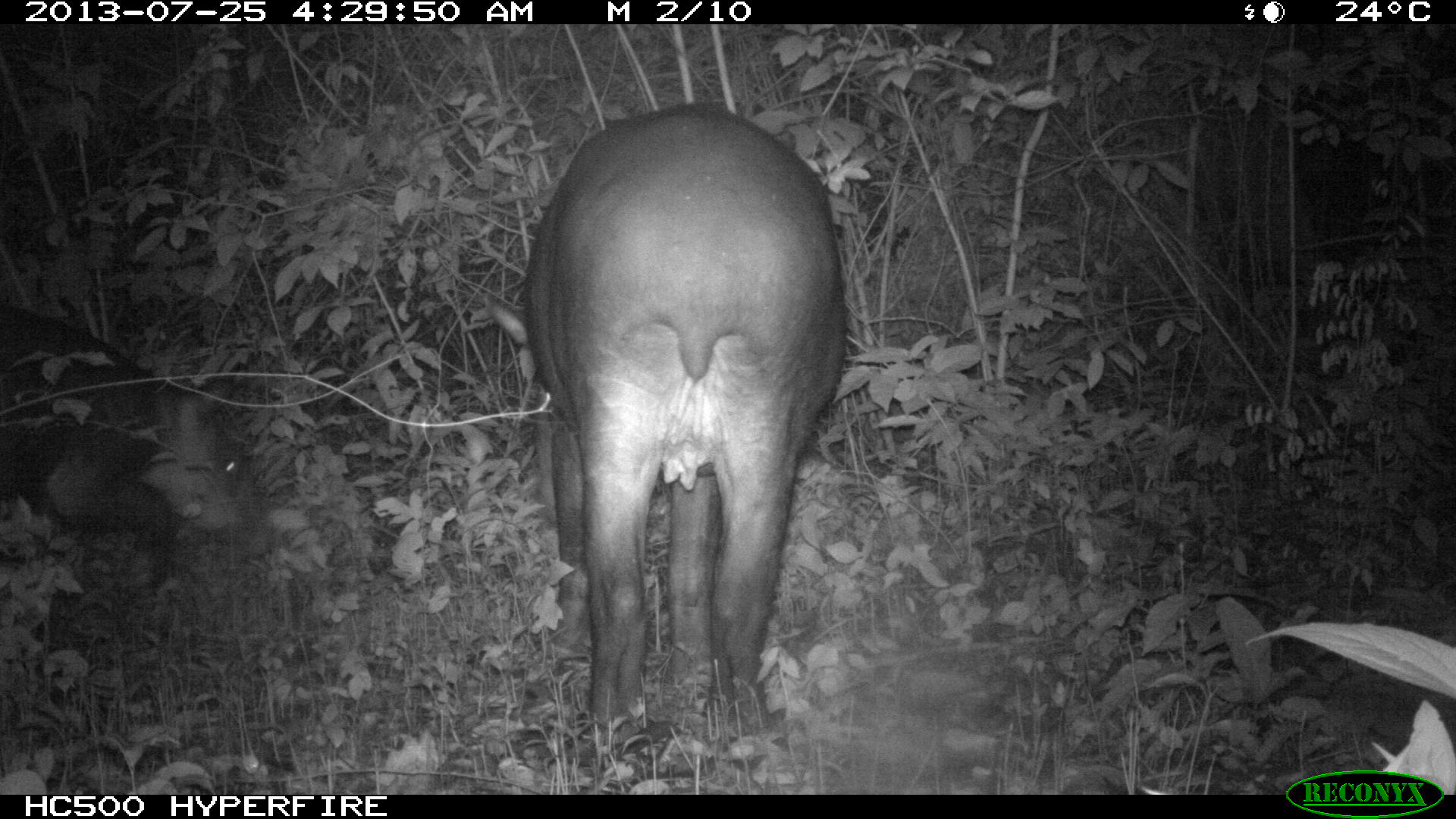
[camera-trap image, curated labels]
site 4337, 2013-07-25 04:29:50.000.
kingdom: Animalia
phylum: Chordata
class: Mammalia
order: Perissodactyla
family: Tapiridae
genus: Tapirus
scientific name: Tapirus bairdii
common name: baird's tapir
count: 2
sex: female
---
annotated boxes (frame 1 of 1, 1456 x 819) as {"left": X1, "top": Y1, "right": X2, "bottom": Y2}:
tapirus bairdii: {"left": 481, "top": 99, "right": 846, "bottom": 737}; {"left": 0, "top": 302, "right": 269, "bottom": 609}